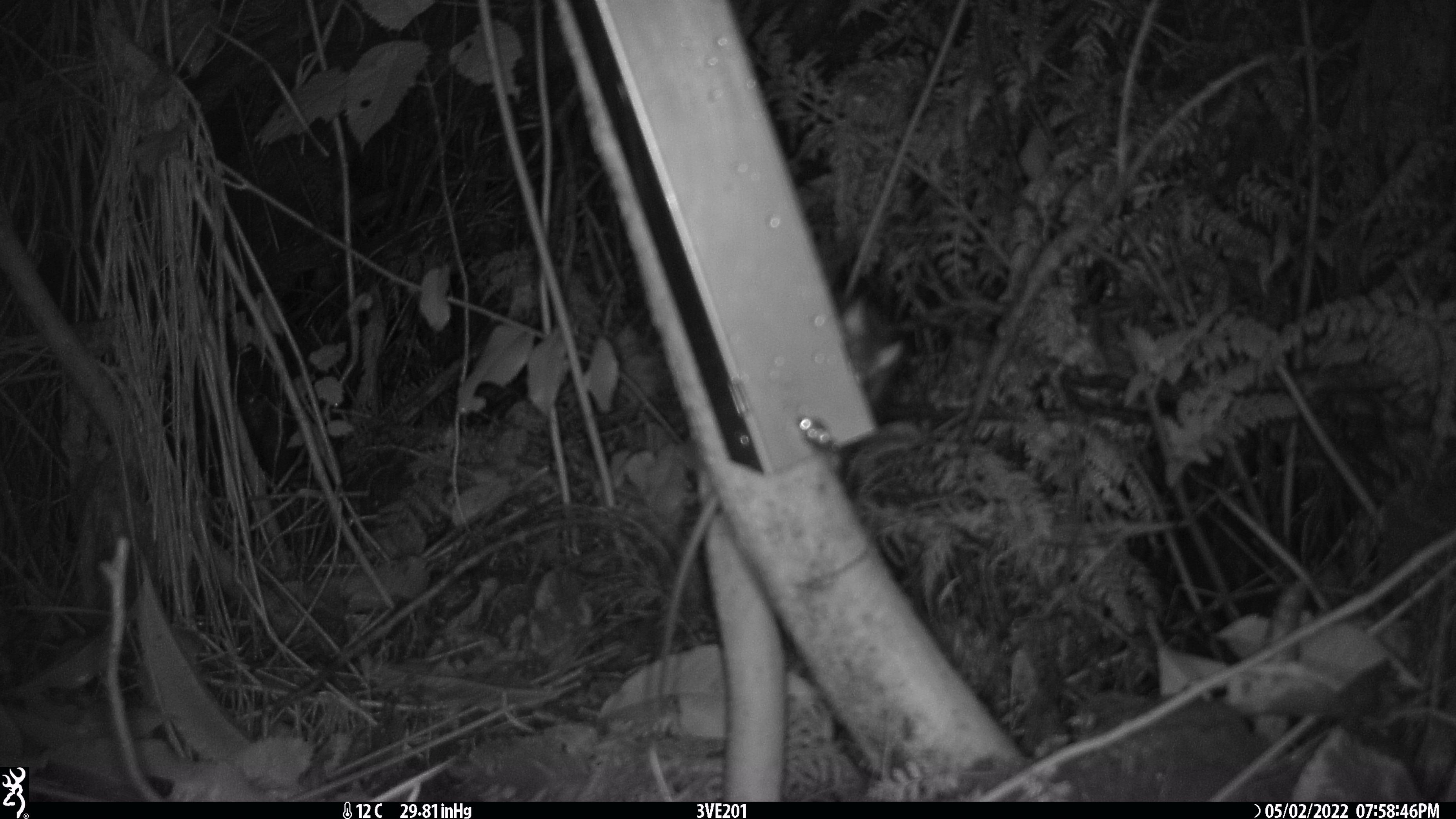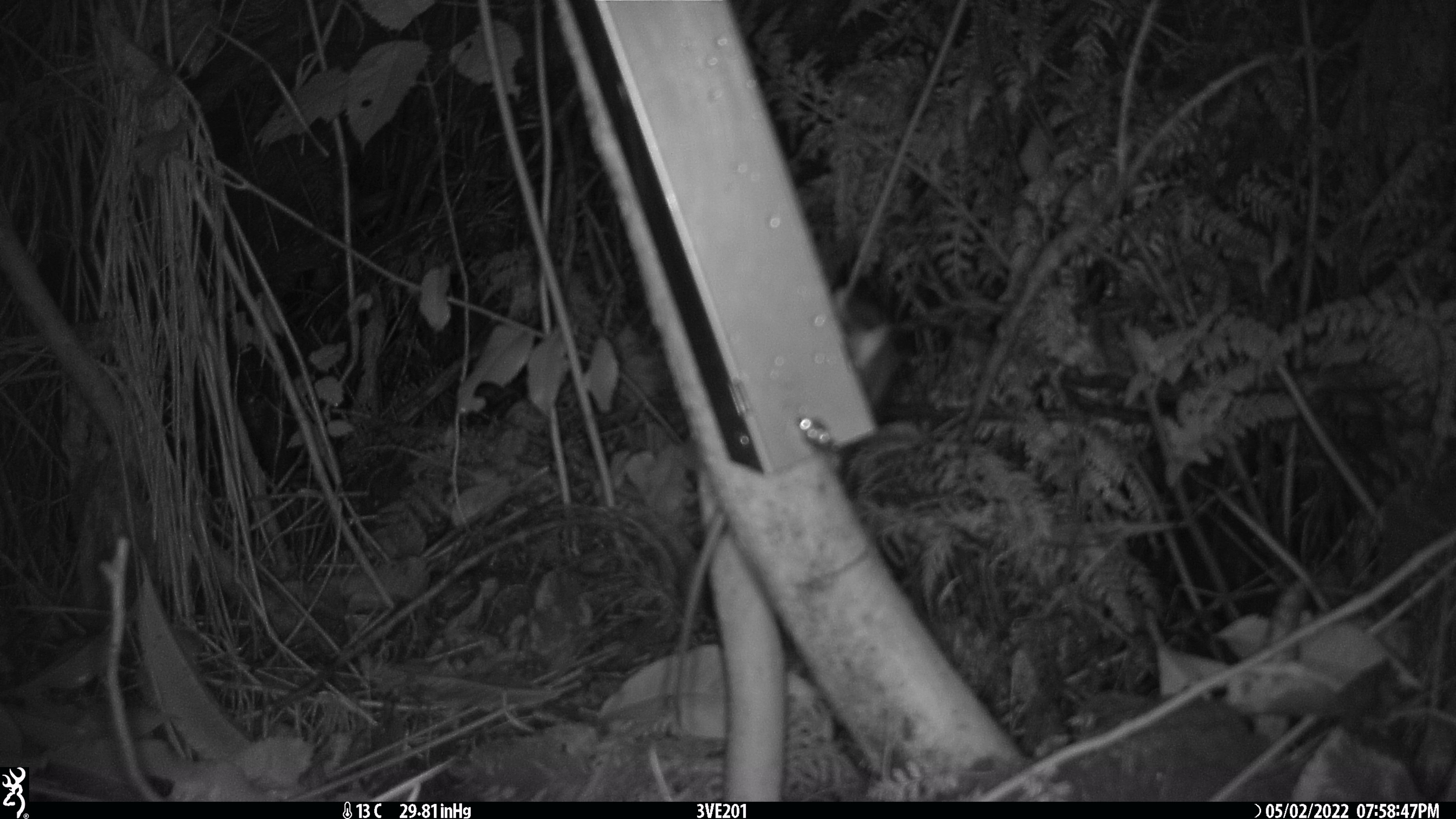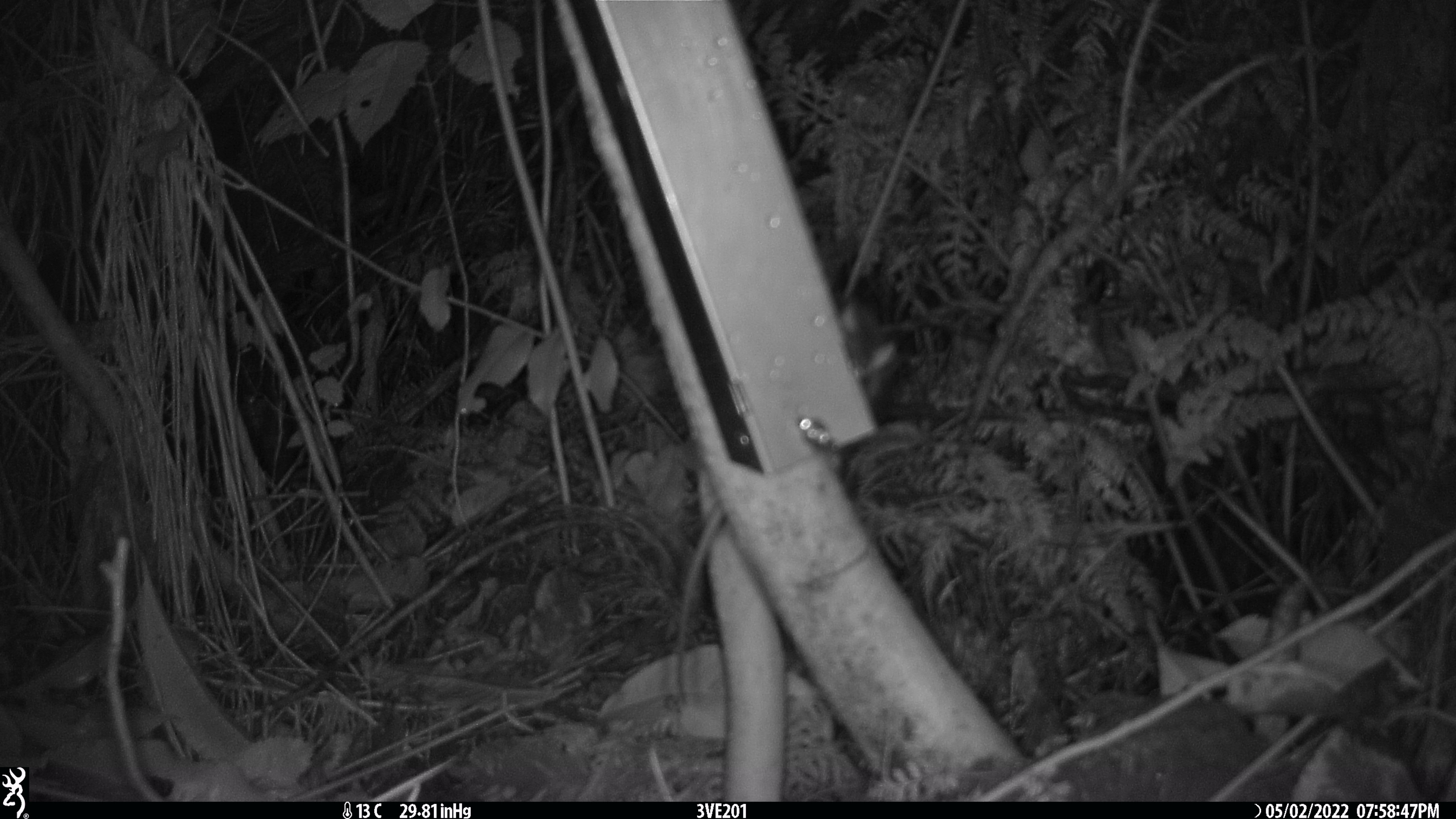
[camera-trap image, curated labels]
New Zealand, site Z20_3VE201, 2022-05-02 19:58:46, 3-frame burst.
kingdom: Animalia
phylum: Chordata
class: Mammalia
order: Rodentia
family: Muridae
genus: Rattus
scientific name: Rattus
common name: rat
Rat (Rattus).